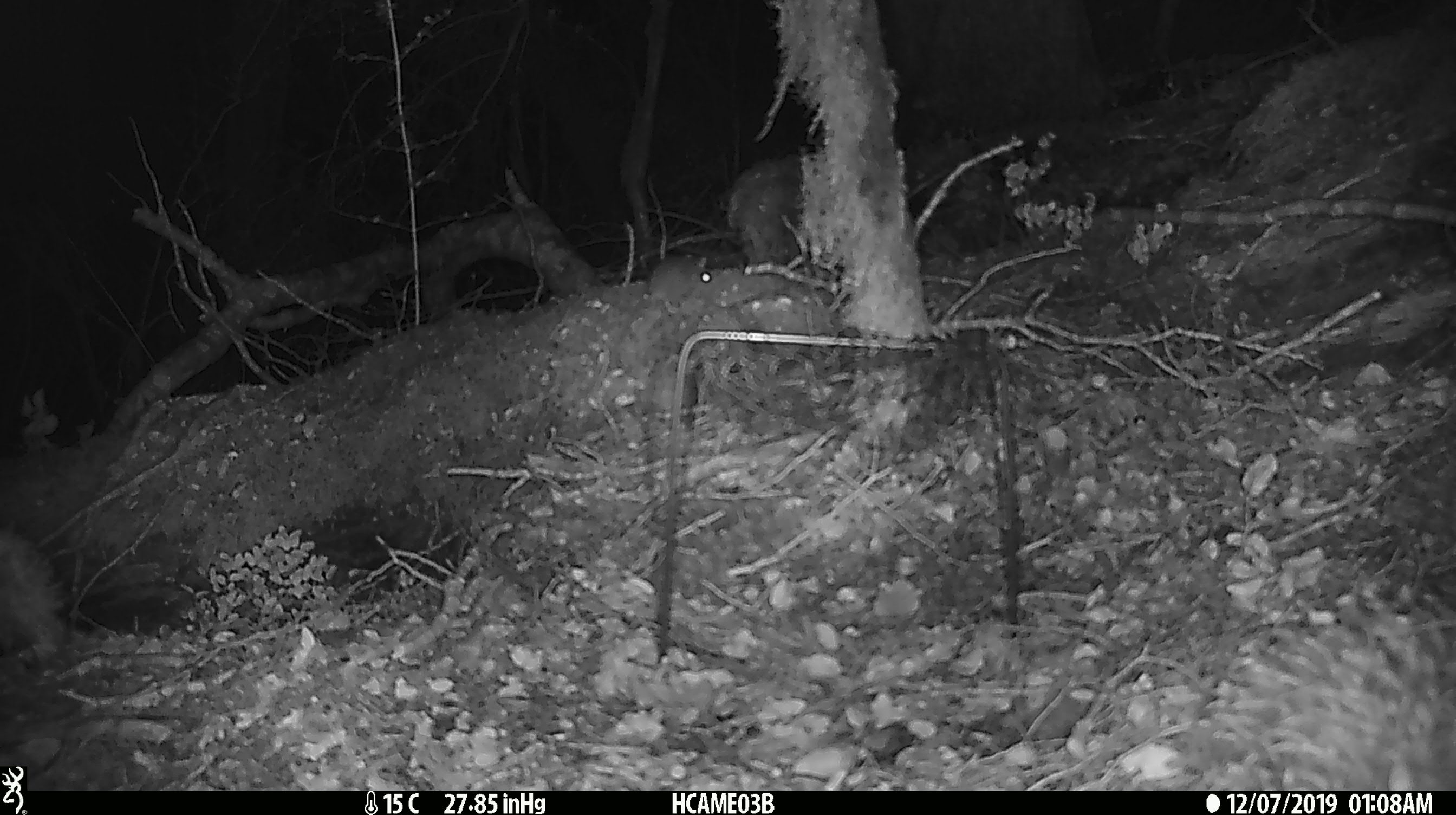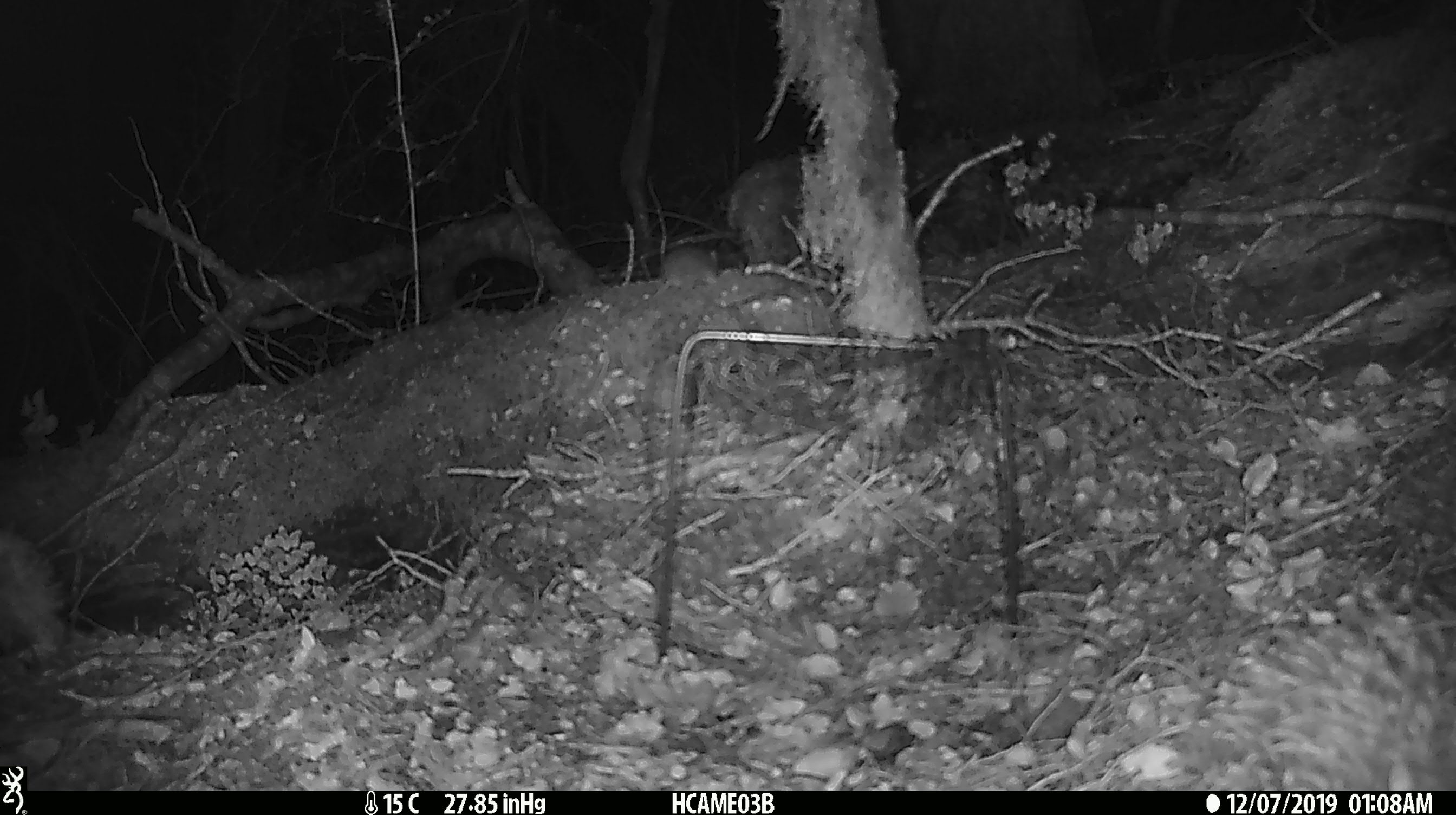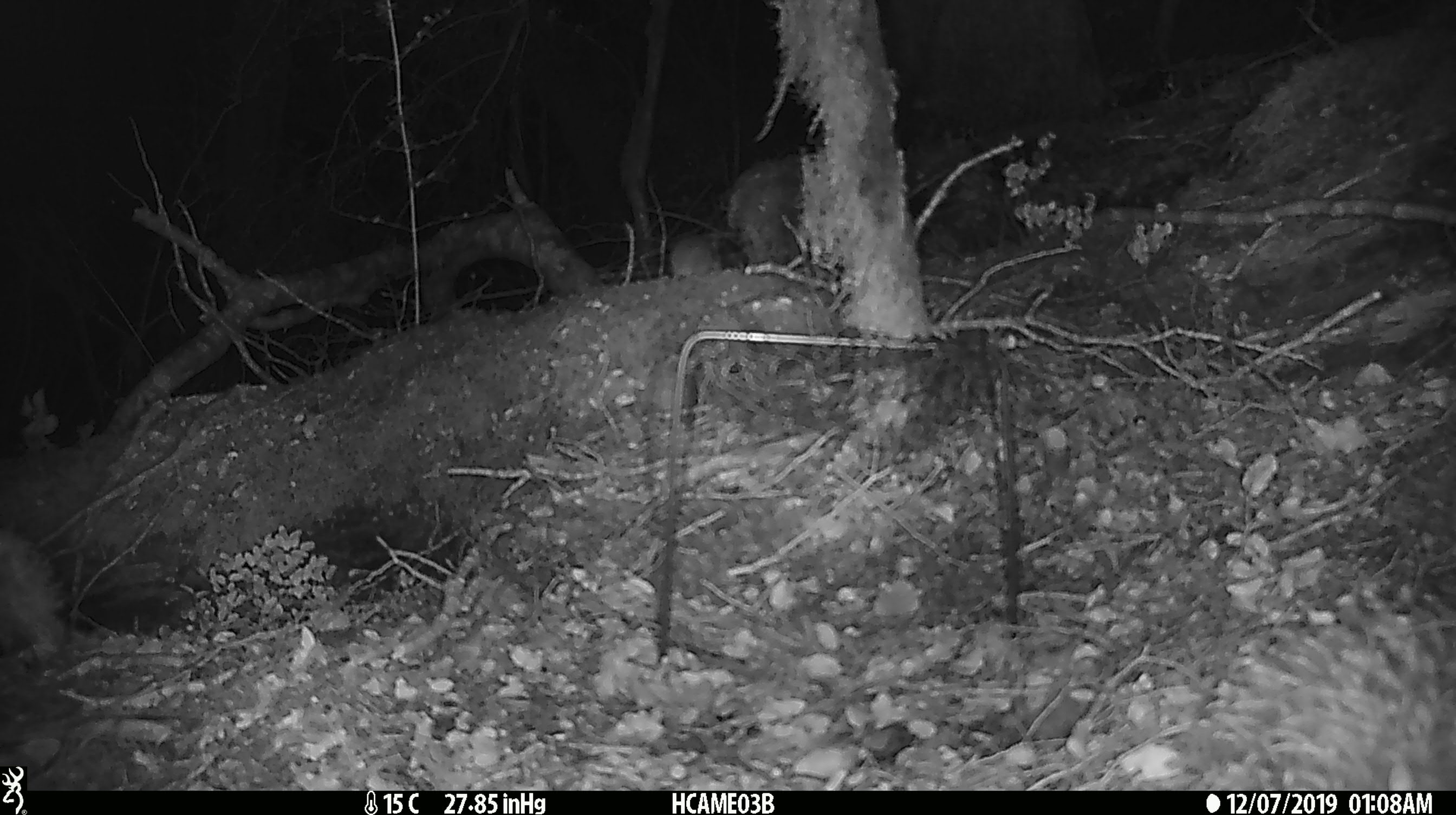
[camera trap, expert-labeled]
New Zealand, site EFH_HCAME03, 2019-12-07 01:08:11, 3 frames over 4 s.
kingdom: Animalia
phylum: Chordata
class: Mammalia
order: Rodentia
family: Muridae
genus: Mus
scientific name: Mus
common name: mouse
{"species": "mouse (Mus)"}